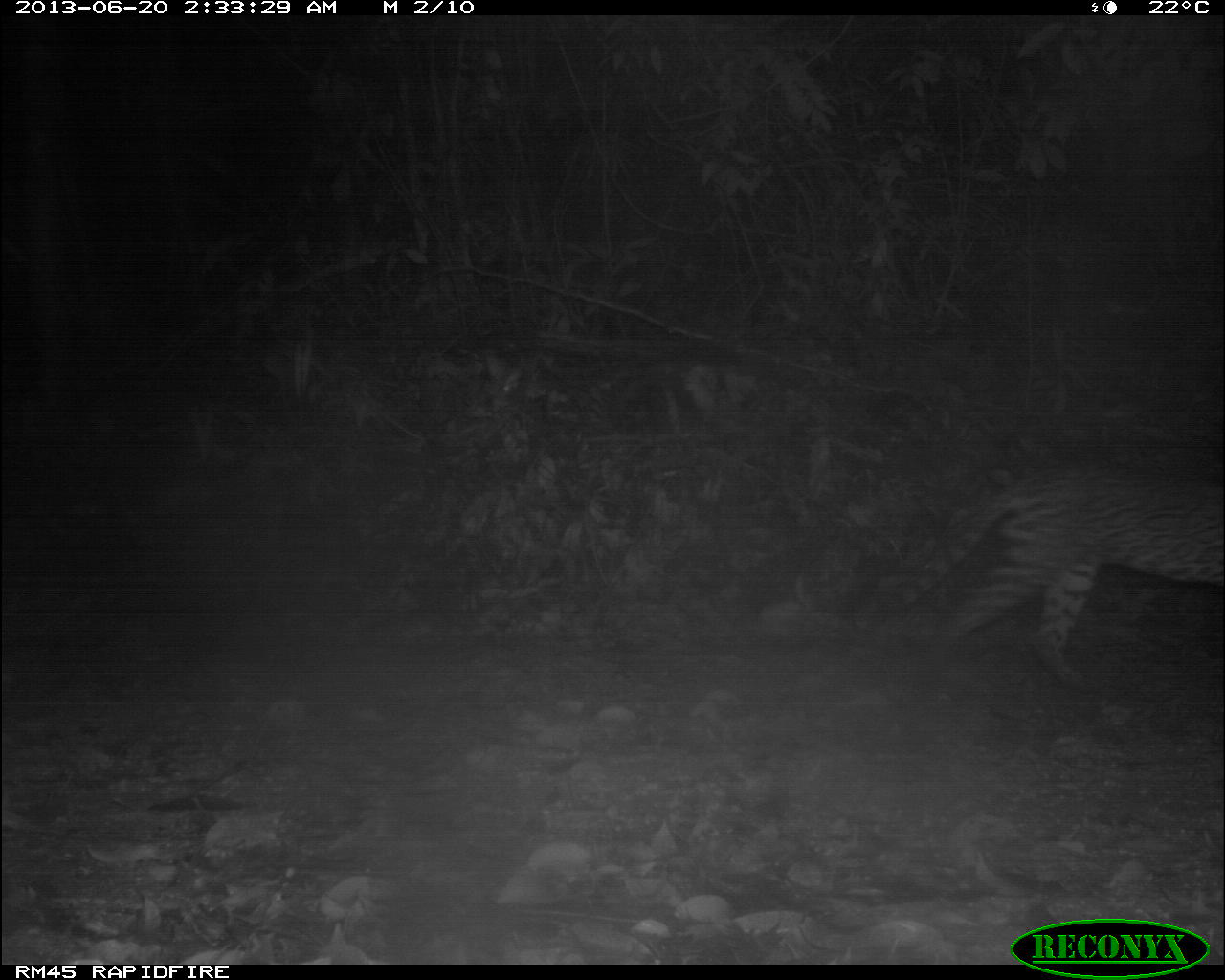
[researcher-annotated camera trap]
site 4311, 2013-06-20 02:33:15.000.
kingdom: Animalia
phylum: Chordata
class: Mammalia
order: Carnivora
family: Felidae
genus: Leopardus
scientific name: Leopardus pardalis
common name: ocelot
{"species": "Leopardus pardalis (ocelot)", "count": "1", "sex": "male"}